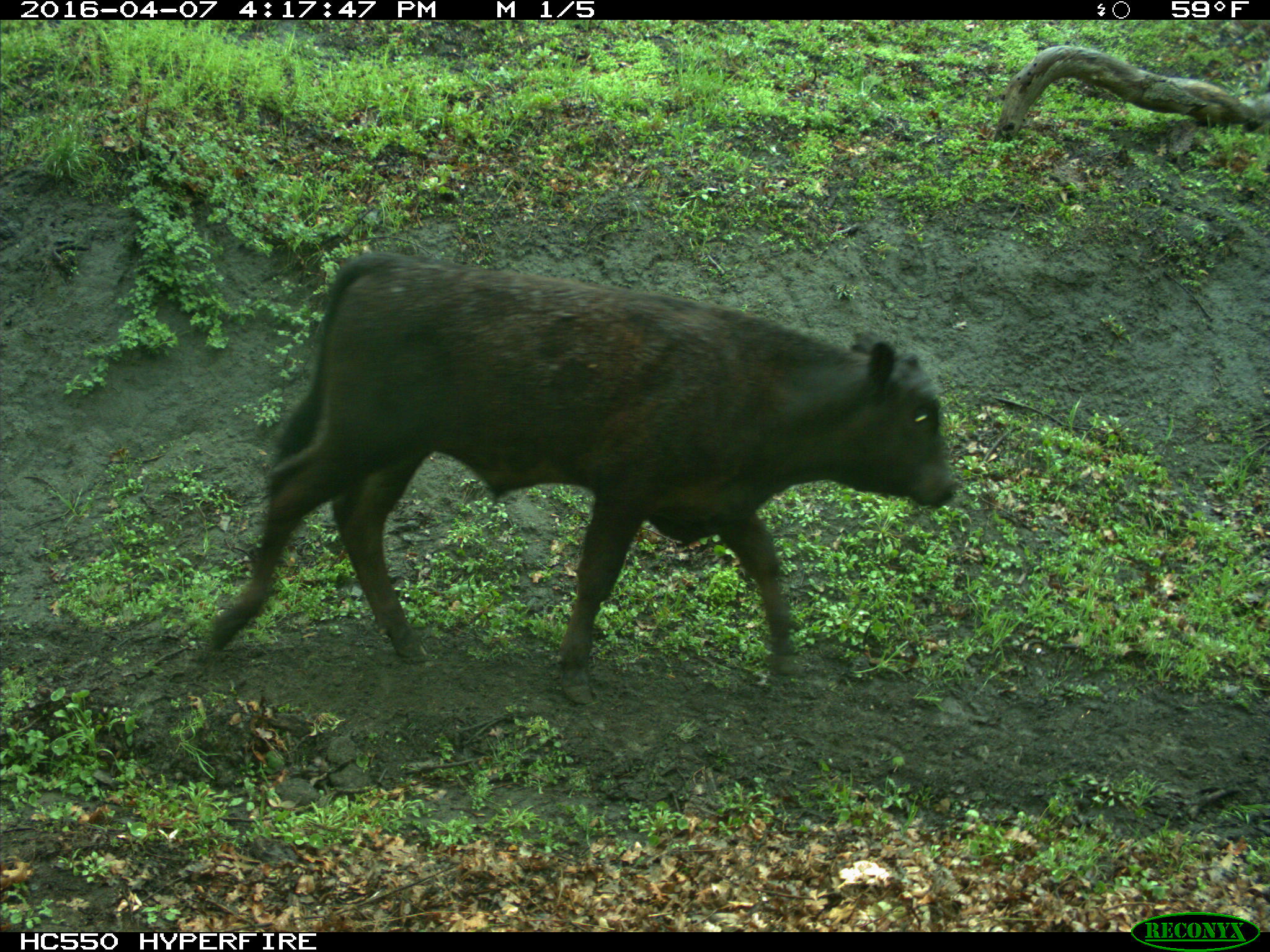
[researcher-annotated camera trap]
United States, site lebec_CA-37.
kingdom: Animalia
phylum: Chordata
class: Mammalia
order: Artiodactyla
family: Bovidae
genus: Bos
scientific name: Bos taurus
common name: domestic cow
Bos taurus (domestic cow).